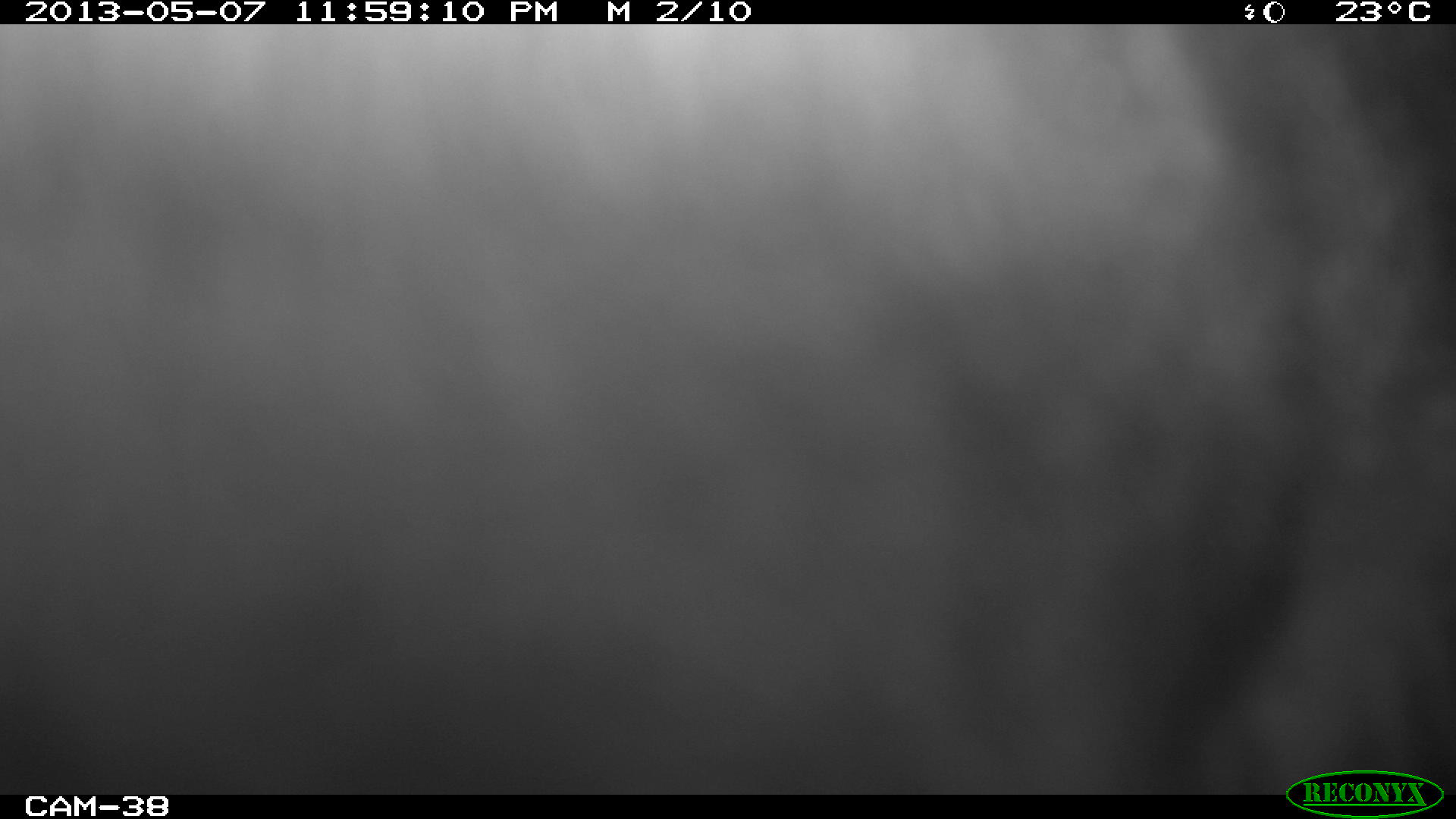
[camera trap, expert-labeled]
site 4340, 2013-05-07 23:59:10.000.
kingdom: Animalia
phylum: Chordata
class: Mammalia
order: Perissodactyla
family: Tapiridae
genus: Tapirus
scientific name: Tapirus bairdii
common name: baird's tapir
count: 1